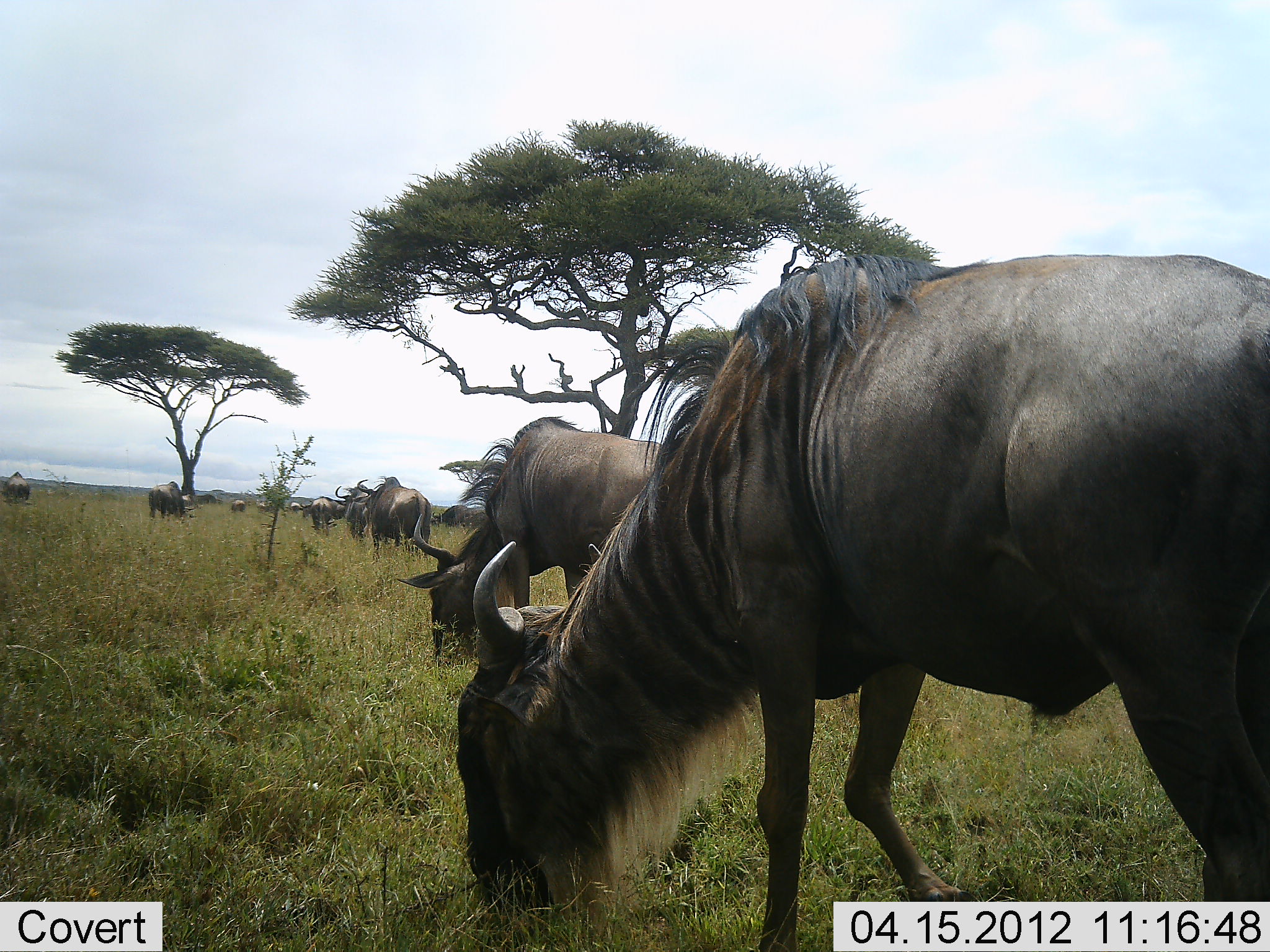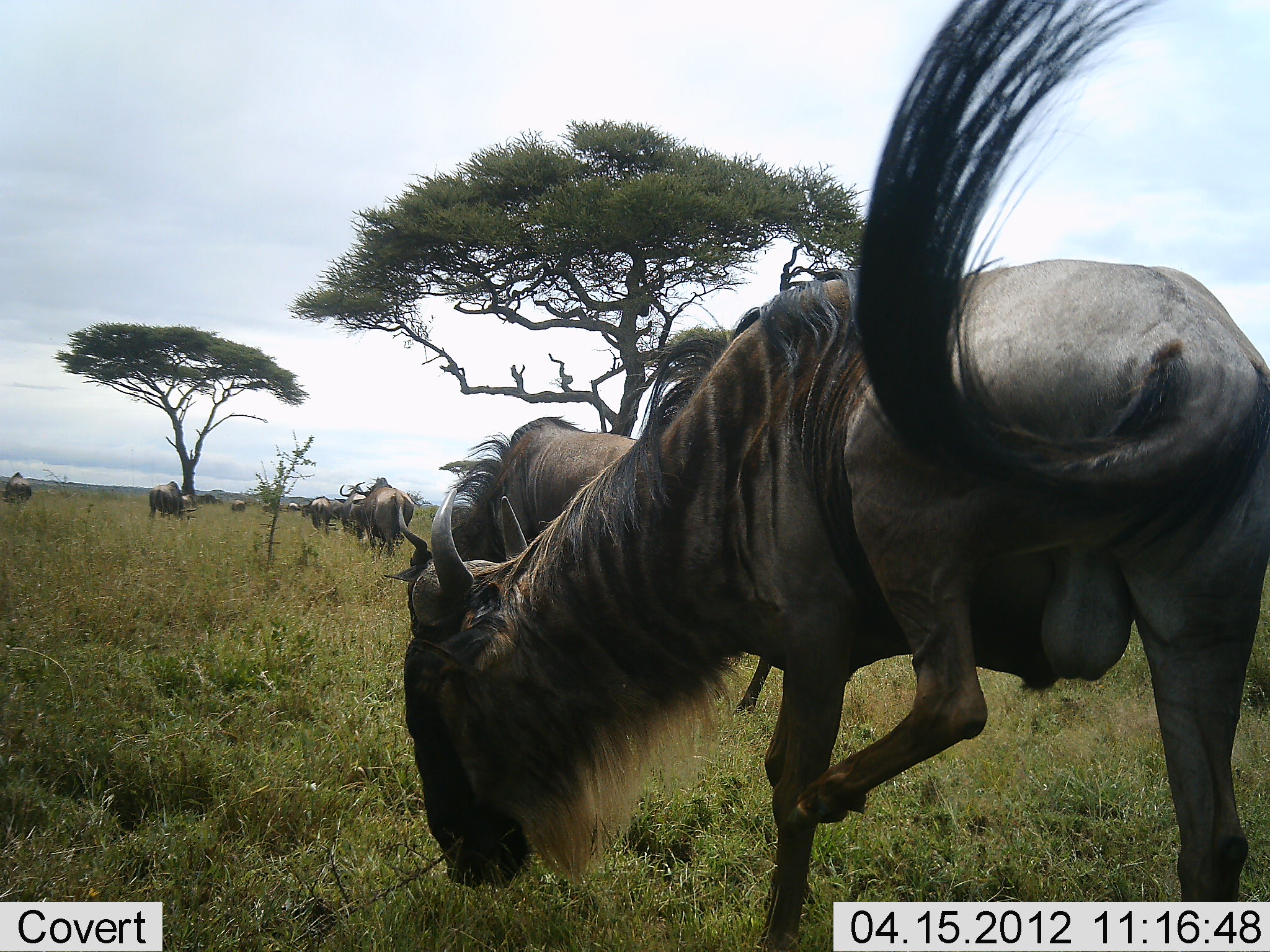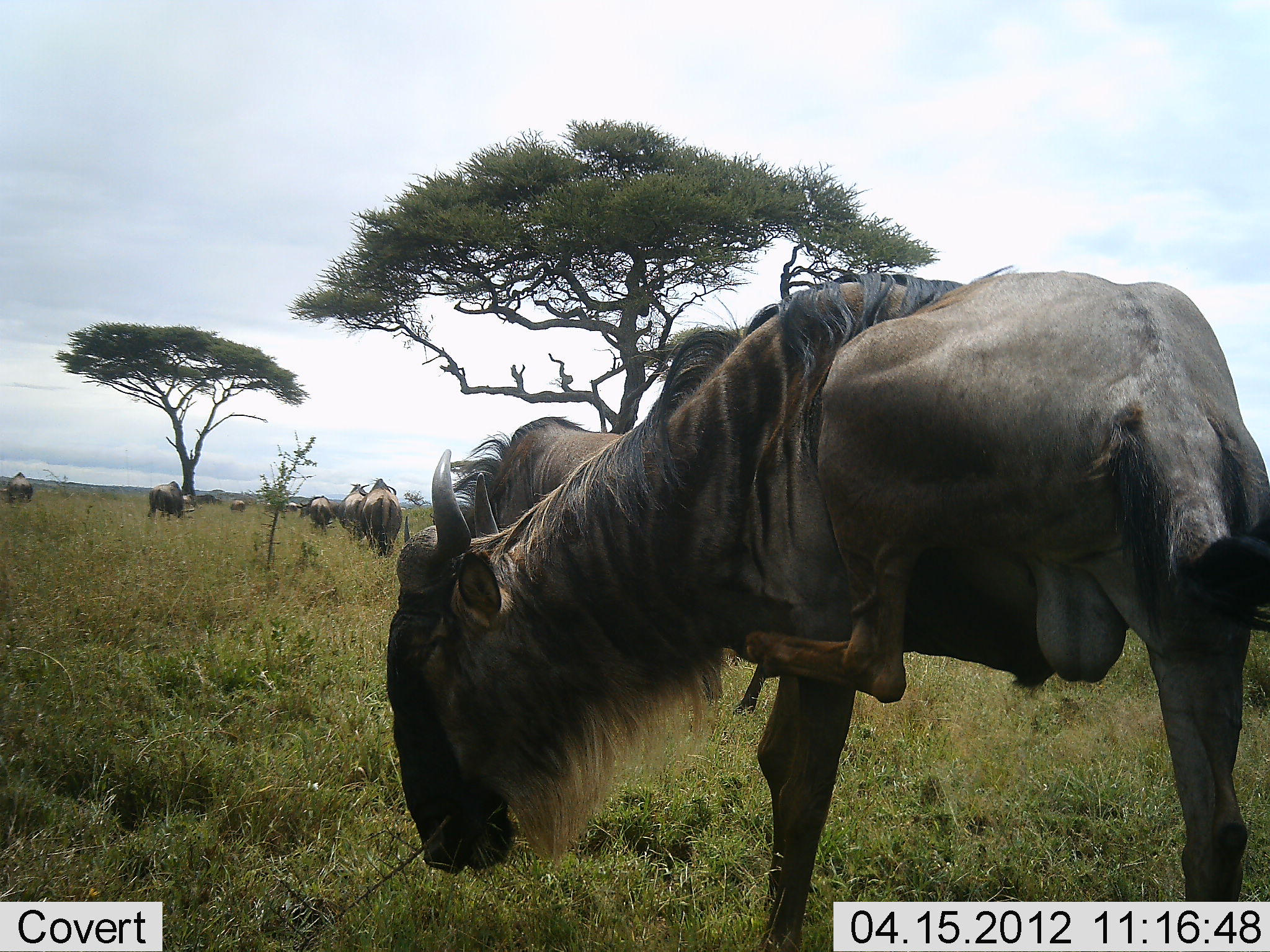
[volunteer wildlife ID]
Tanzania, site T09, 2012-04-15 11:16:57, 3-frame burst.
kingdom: Animalia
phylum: Chordata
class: Mammalia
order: Artiodactyla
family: Bovidae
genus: Connochaetes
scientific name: Connochaetes taurinus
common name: blue wildebeest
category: wildebeest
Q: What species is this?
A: Wildebeest (blue wildebeest) (Connochaetes taurinus).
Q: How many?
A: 10.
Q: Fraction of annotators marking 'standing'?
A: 38%.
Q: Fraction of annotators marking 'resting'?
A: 0%.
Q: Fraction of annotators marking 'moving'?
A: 62%.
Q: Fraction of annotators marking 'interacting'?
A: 10%.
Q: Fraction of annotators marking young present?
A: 0%.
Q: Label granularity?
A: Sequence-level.